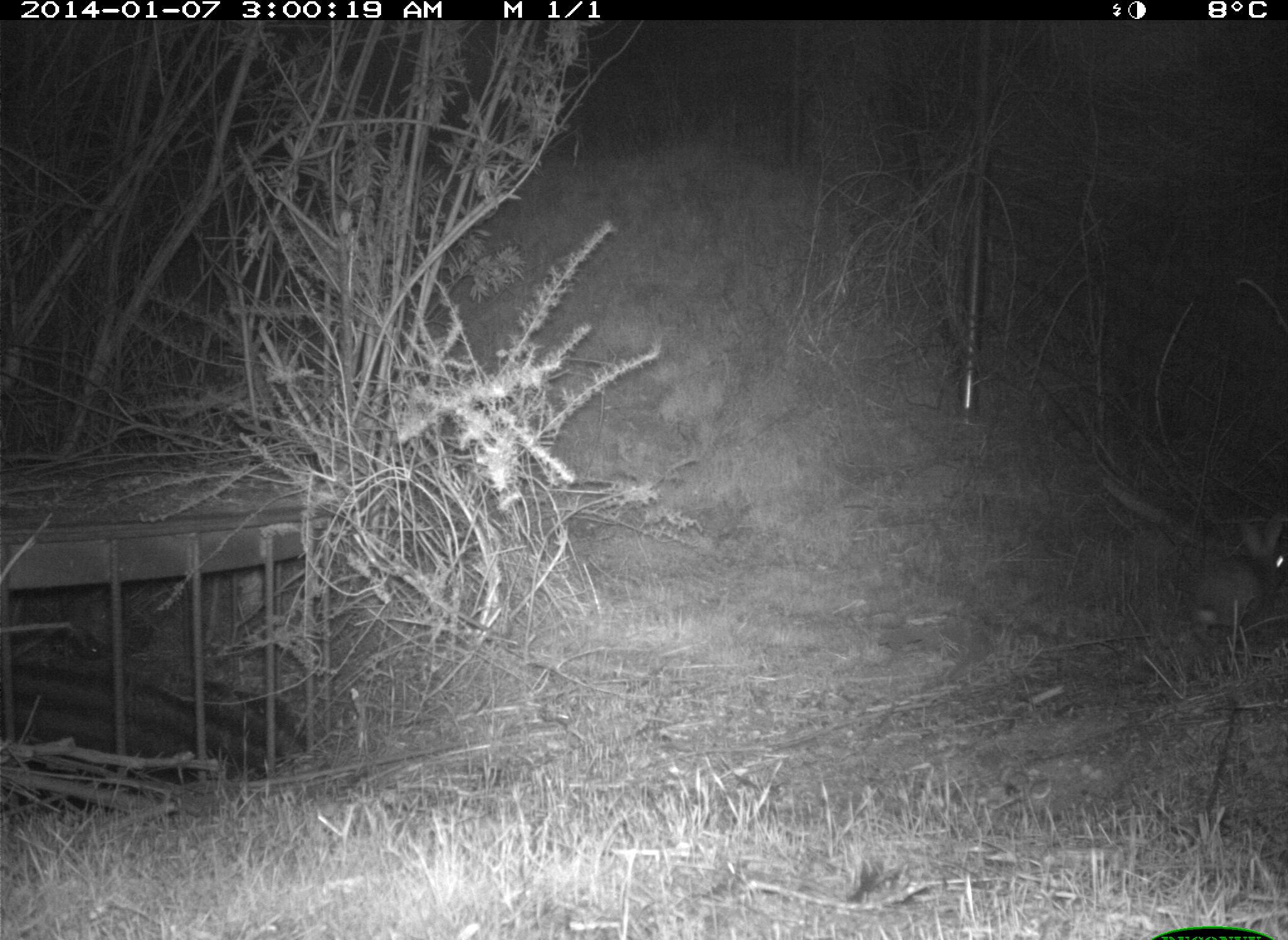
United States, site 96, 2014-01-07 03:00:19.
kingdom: Animalia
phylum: Chordata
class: Mammalia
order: Lagomorpha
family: Leporidae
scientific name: Leporidae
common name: rabbits and hares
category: rabbit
Rabbit (rabbits and hares) (Leporidae).